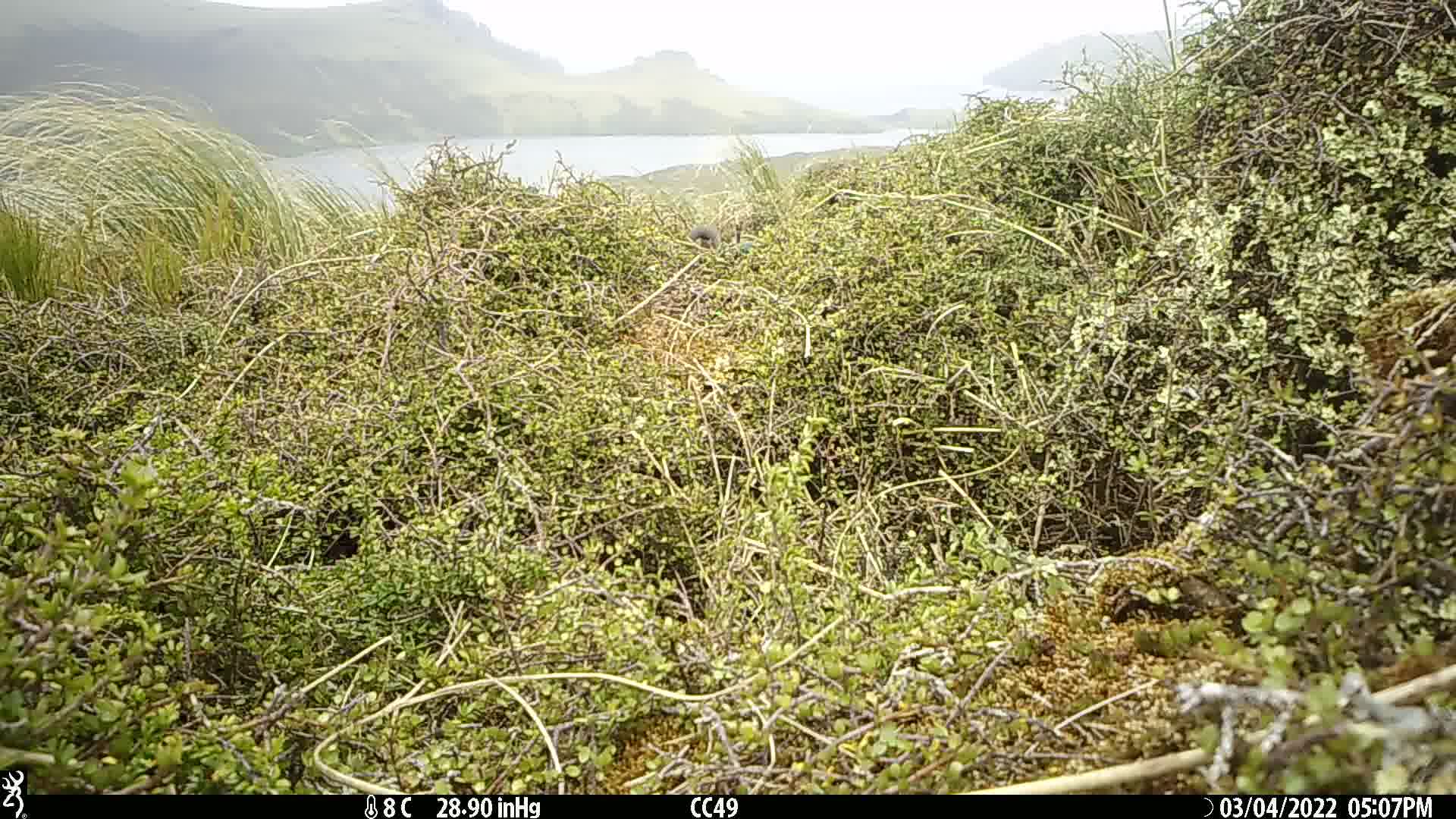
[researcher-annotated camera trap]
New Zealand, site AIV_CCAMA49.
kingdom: Animalia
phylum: Chordata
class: Mammalia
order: Rodentia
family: Muridae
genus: Mus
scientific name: Mus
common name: mouse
Mouse (Mus).